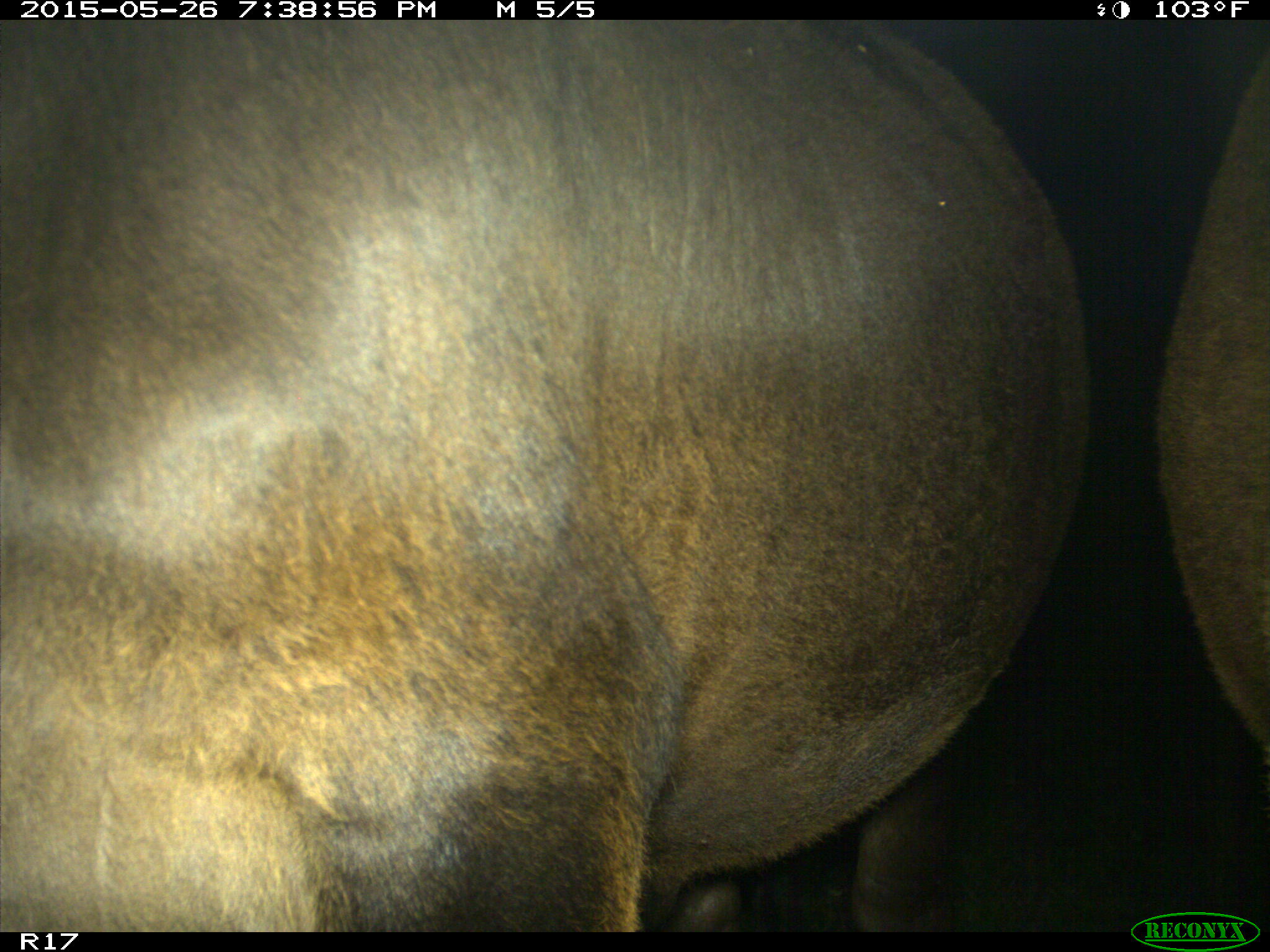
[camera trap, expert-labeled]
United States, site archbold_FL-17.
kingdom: Animalia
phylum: Chordata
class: Mammalia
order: Artiodactyla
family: Bovidae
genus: Bos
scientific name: Bos taurus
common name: domestic cow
Bos taurus (domestic cow).